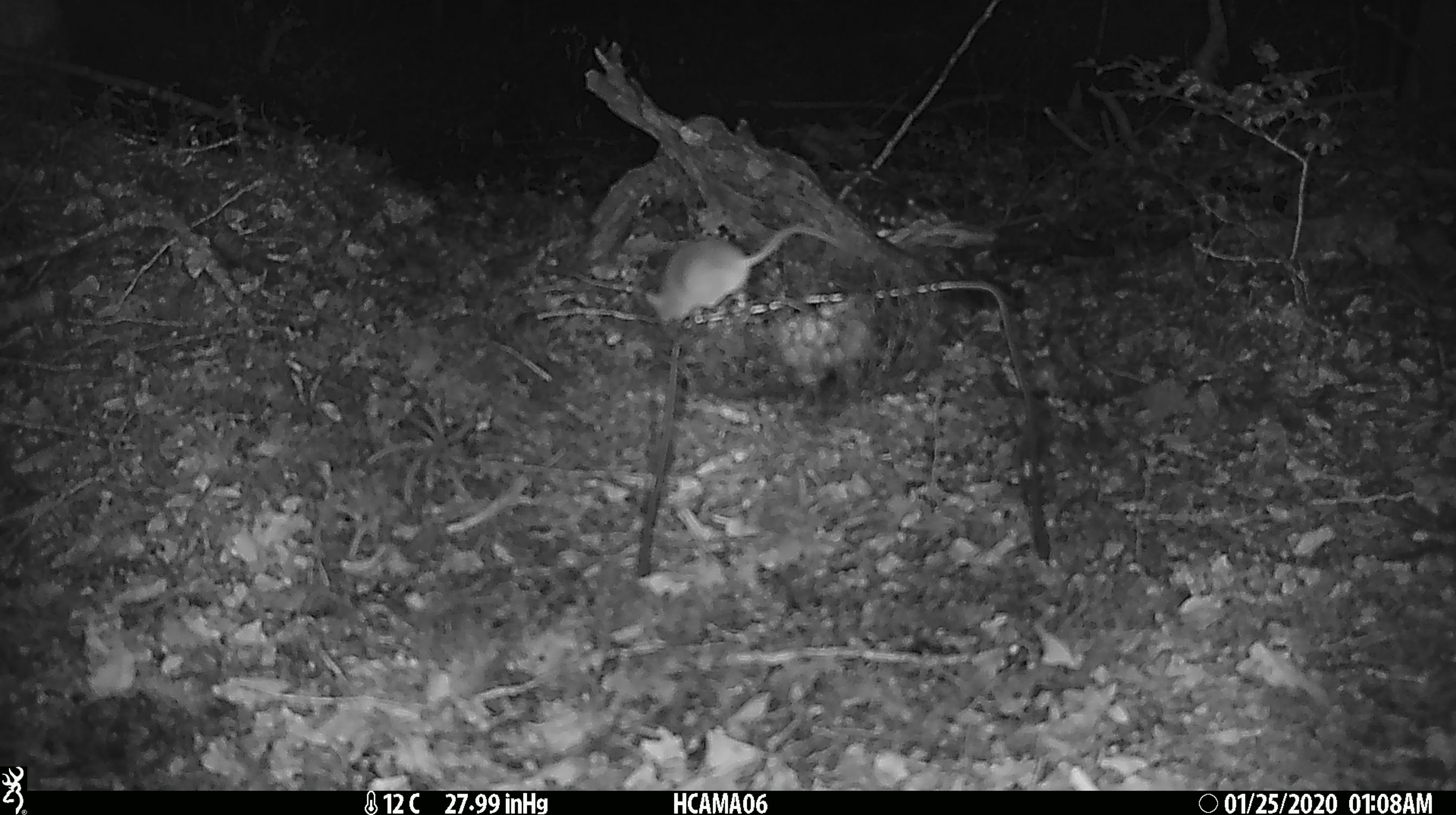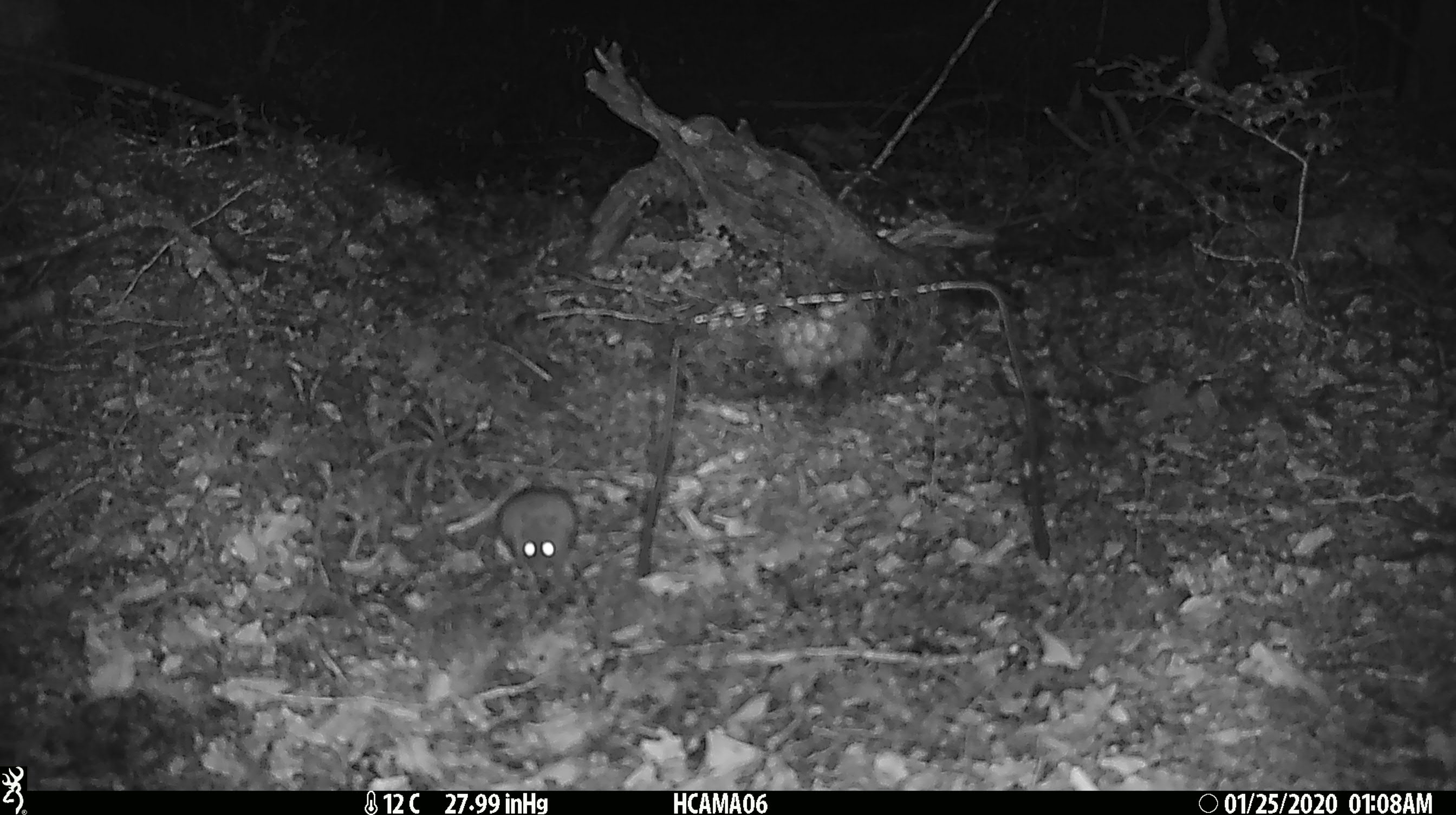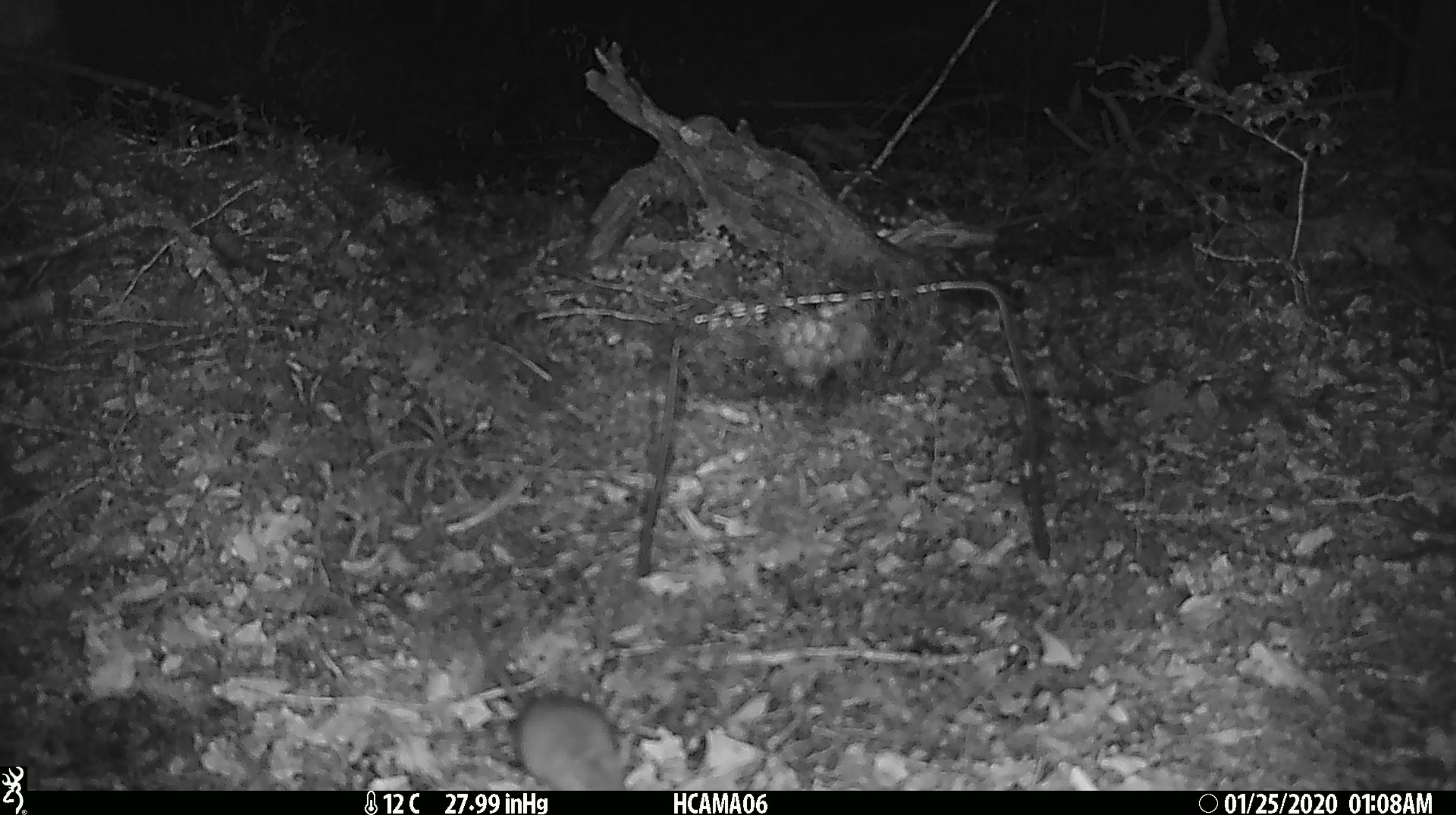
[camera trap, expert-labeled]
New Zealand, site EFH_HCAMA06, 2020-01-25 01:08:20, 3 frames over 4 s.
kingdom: Animalia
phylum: Chordata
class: Mammalia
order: Rodentia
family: Muridae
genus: Mus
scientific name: Mus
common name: mouse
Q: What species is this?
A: Mouse (Mus).